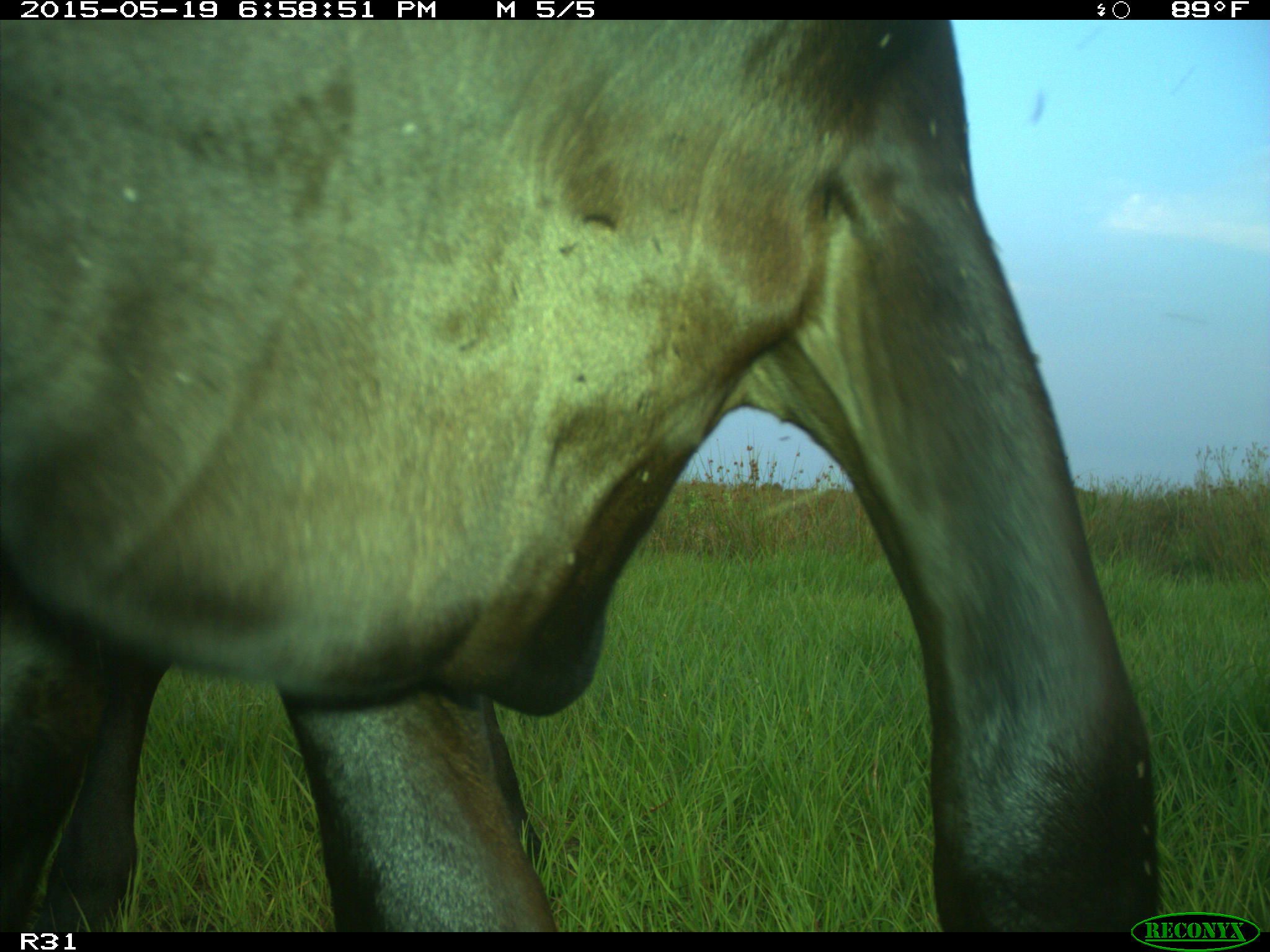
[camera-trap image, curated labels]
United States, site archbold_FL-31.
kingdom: Animalia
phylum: Chordata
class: Mammalia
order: Artiodactyla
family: Bovidae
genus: Bos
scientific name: Bos taurus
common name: domestic cow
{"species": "Bos taurus (domestic cow)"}